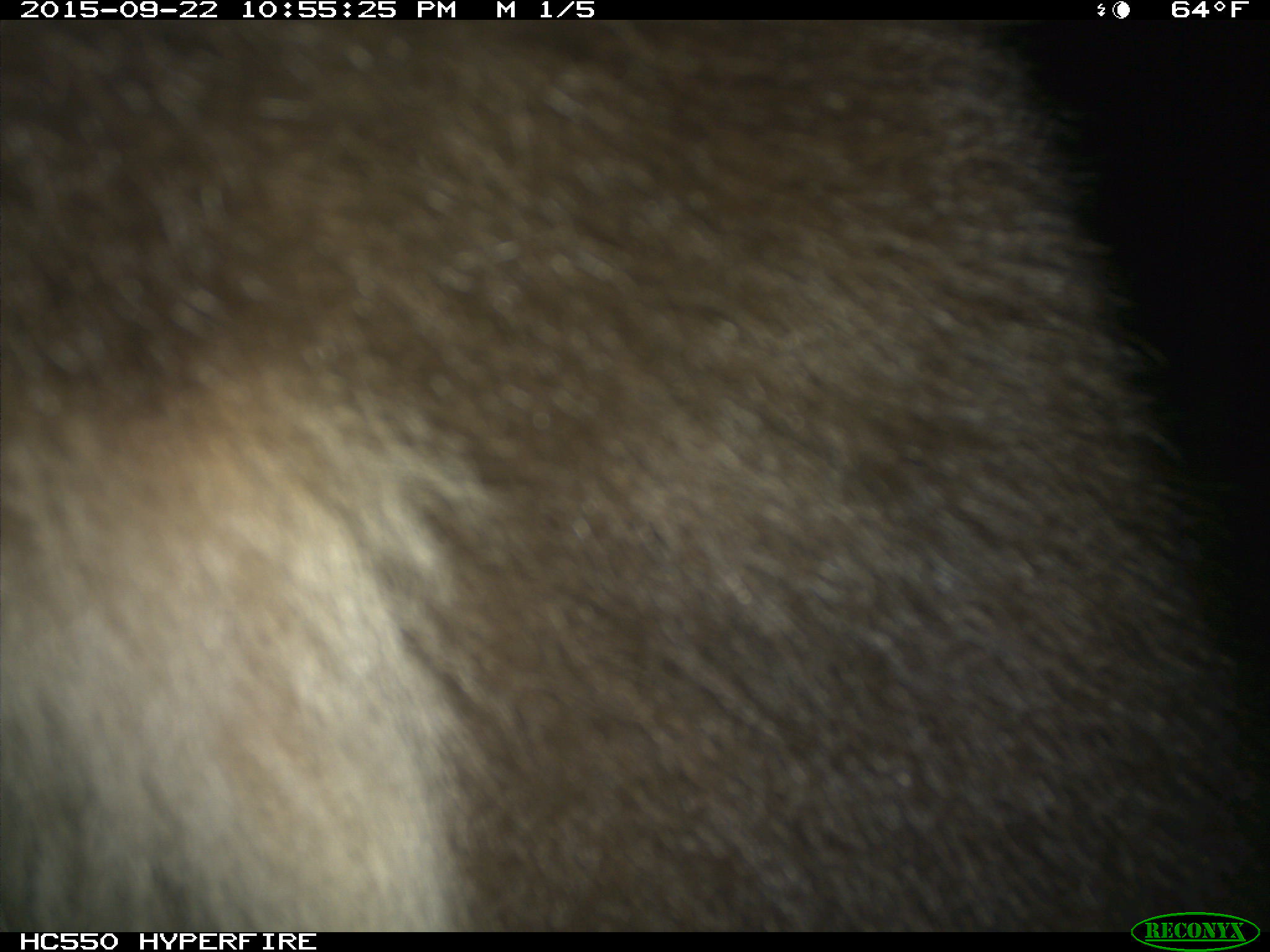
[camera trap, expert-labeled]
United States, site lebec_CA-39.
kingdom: Animalia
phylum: Chordata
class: Mammalia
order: Carnivora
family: Ursidae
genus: Ursus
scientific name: Ursus americanus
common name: american black bear